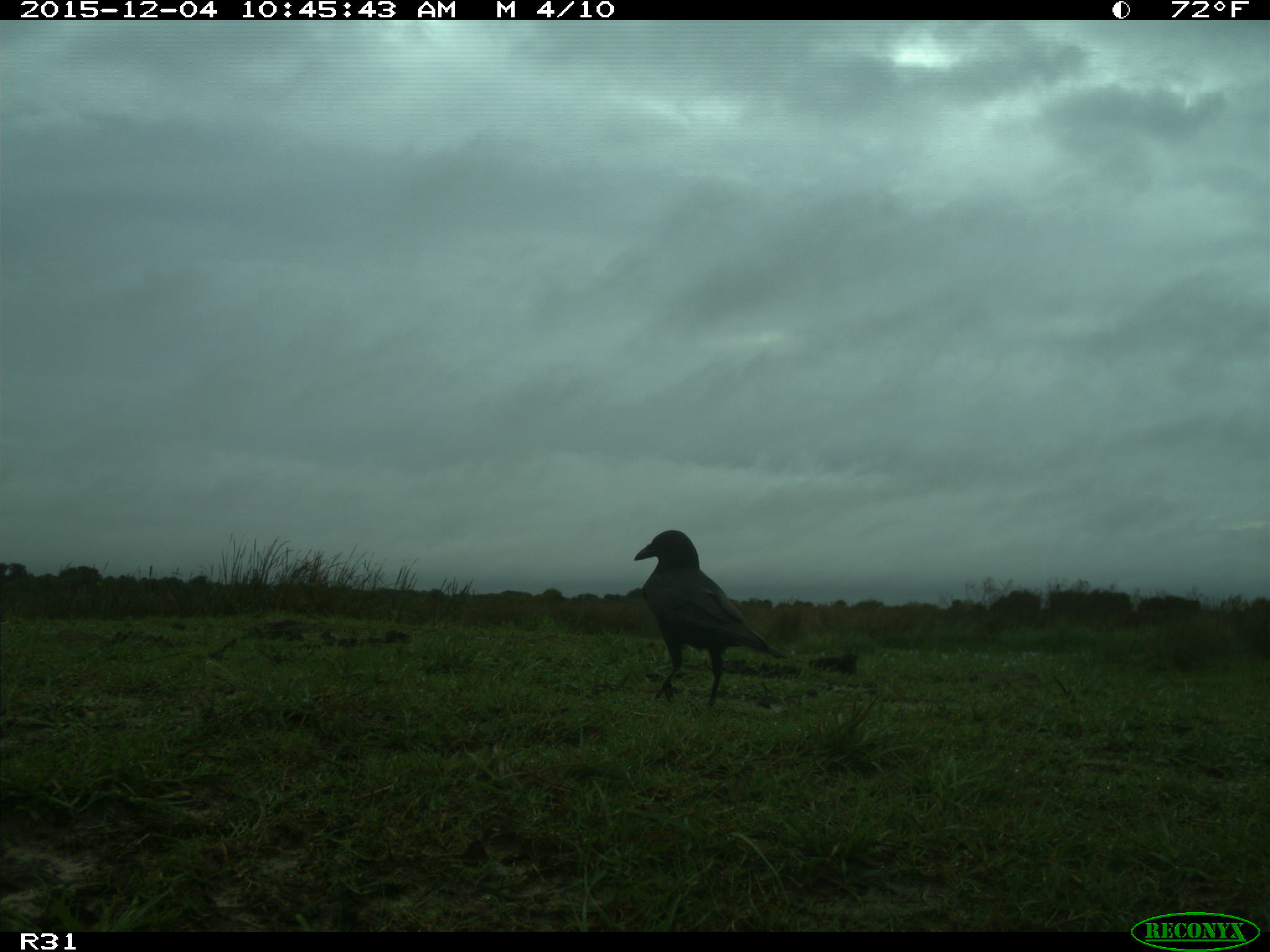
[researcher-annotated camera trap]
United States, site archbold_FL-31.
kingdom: Animalia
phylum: Chordata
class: Aves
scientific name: Aves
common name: birds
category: unidentified bird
Unidentified bird (birds) (Aves).